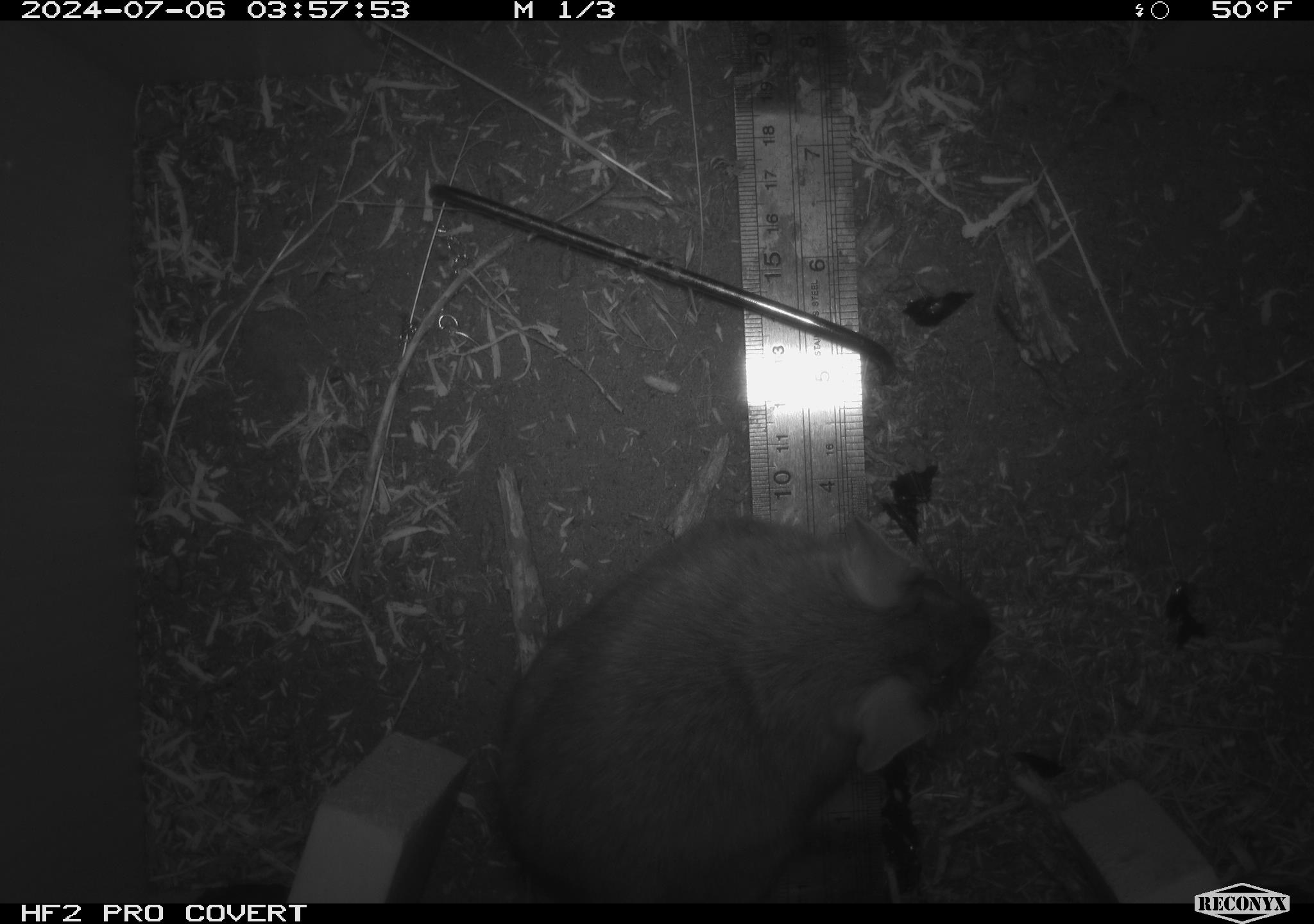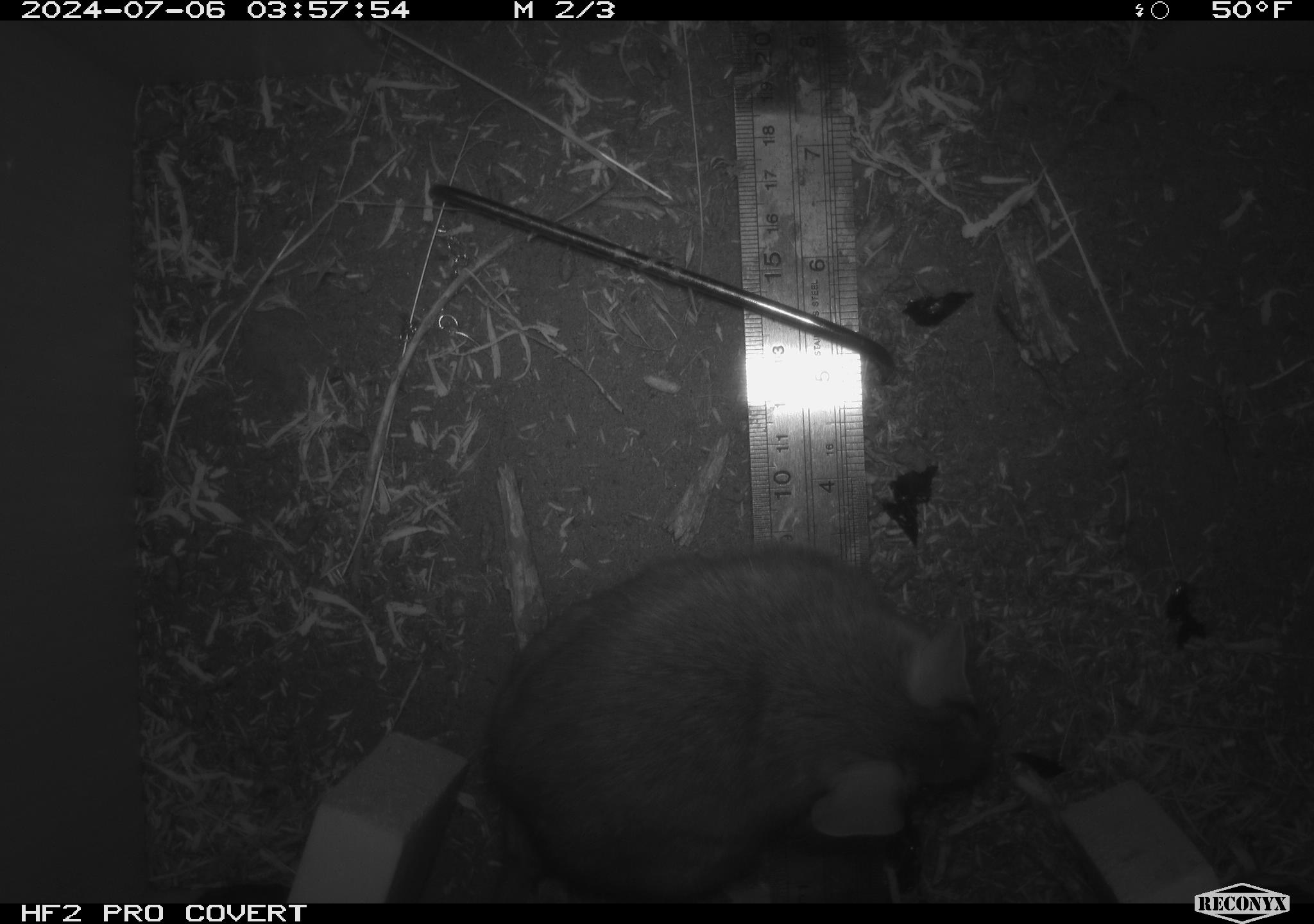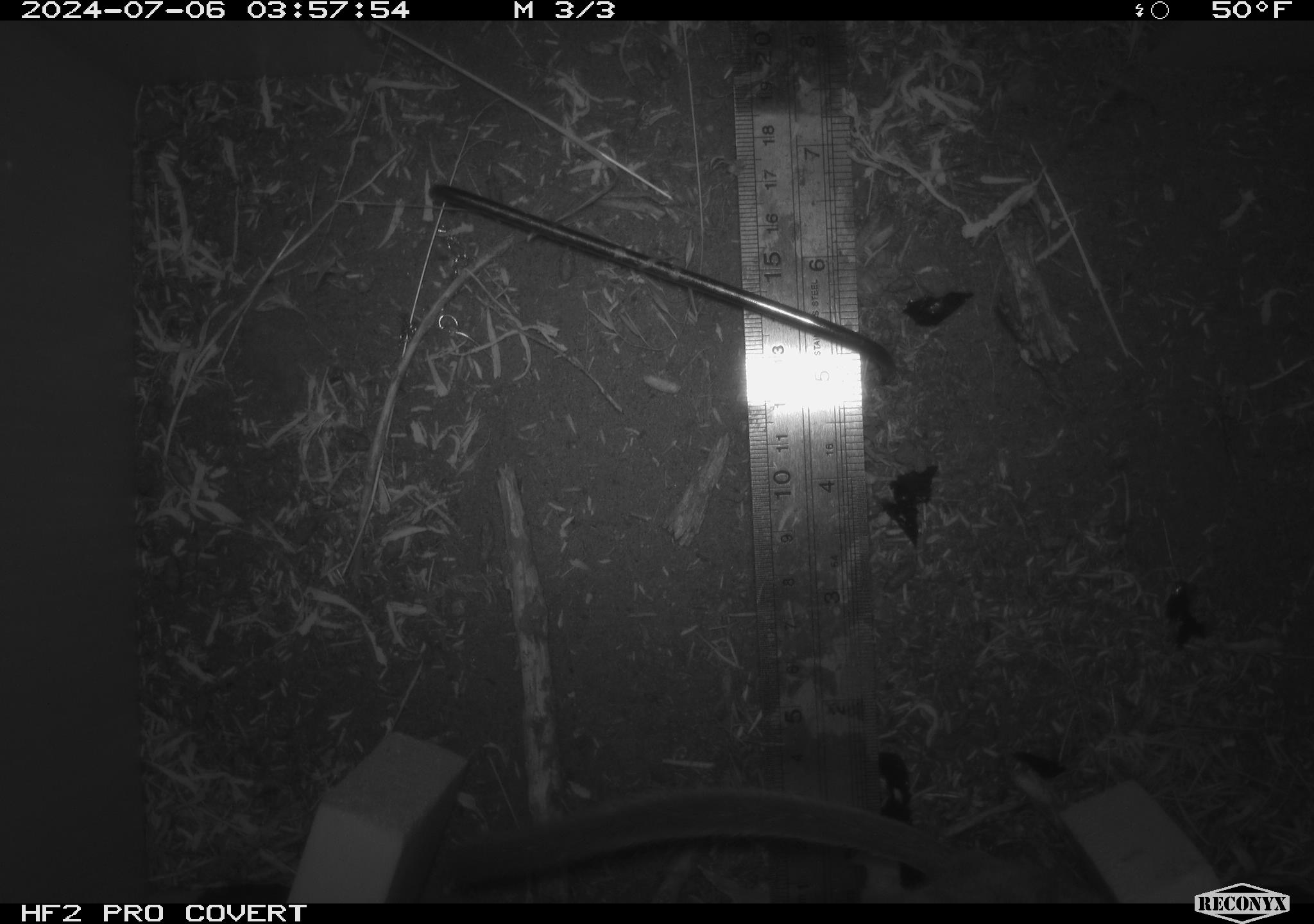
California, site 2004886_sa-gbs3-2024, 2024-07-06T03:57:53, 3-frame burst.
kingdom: Animalia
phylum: Chordata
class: Mammalia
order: Rodentia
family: Cricetidae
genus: Neotoma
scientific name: Neotoma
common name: pack rat or woodrat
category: neotoma species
Neotoma species (pack rat or woodrat) (Neotoma).